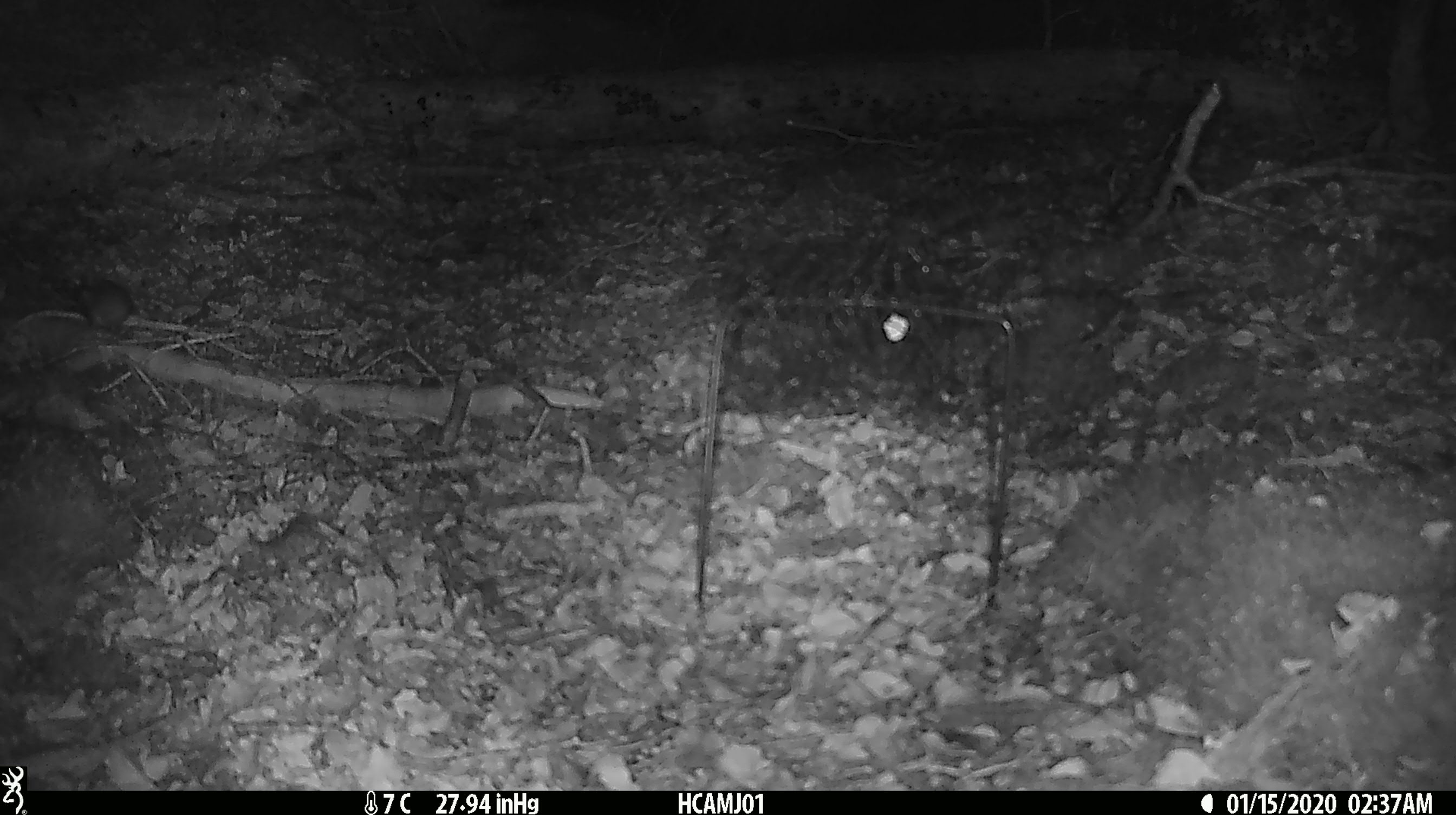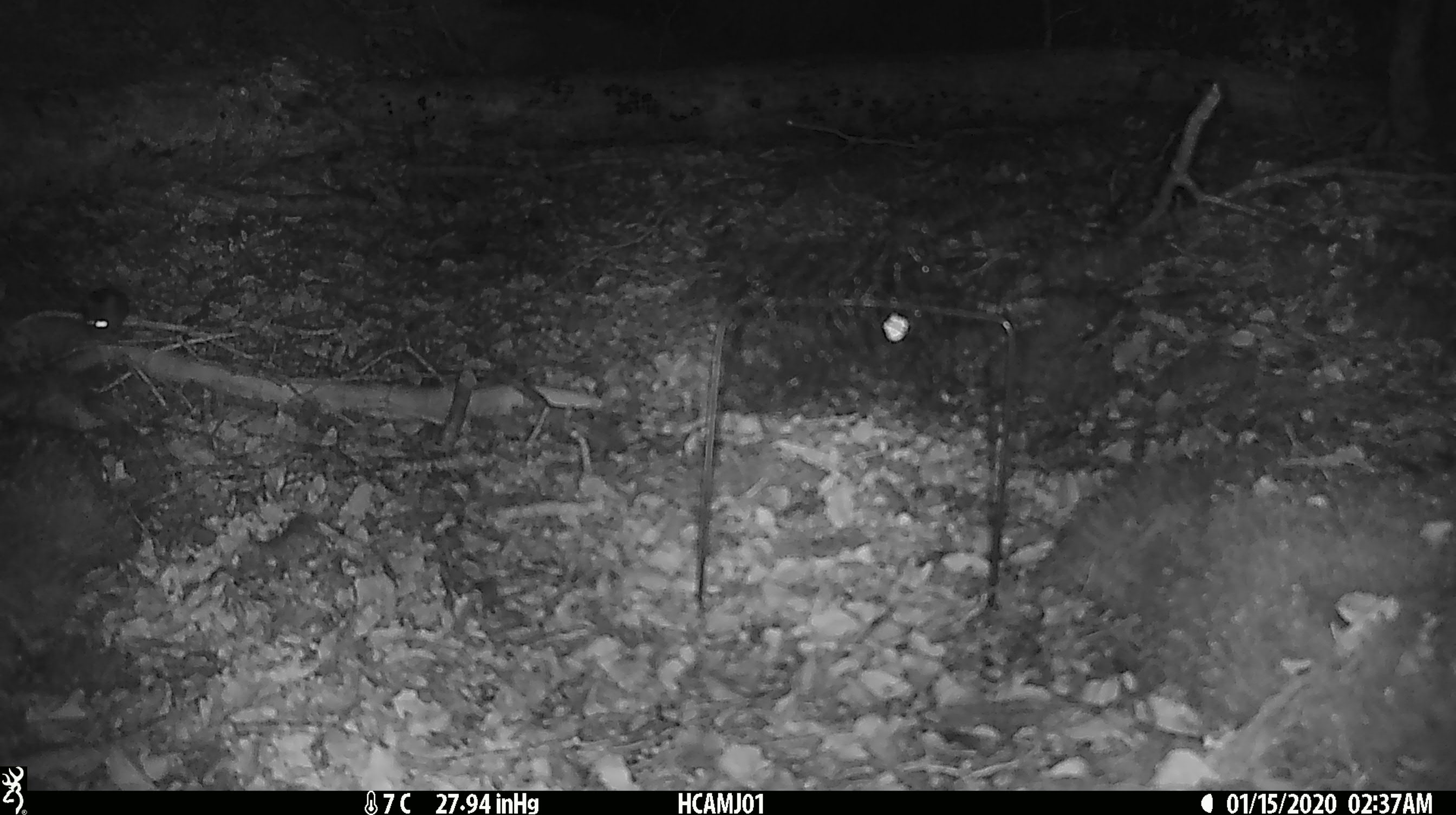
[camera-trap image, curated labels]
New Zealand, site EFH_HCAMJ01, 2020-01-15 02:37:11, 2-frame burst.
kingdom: Animalia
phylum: Chordata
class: Mammalia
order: Rodentia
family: Muridae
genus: Mus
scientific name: Mus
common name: mouse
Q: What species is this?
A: Mouse (Mus).